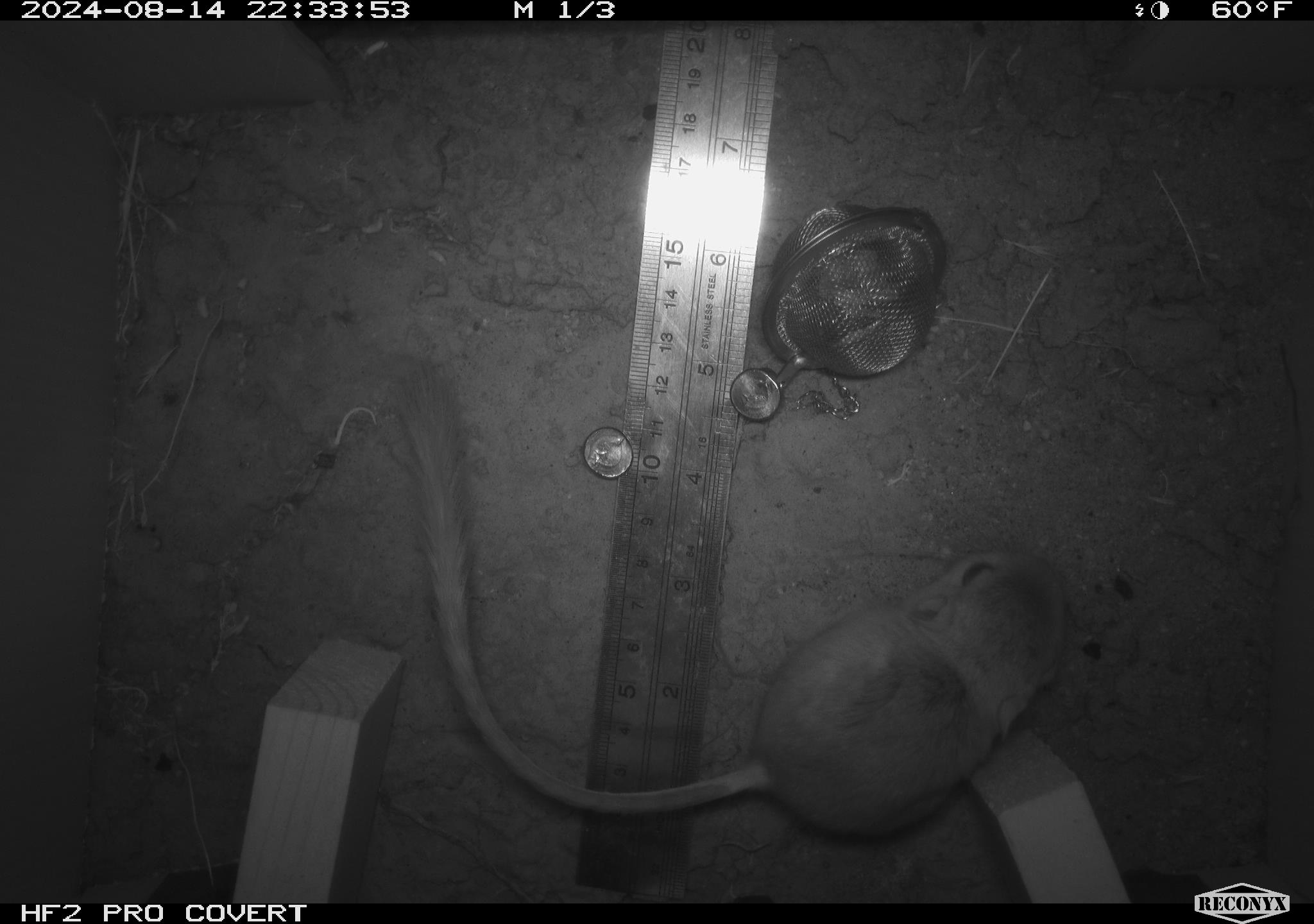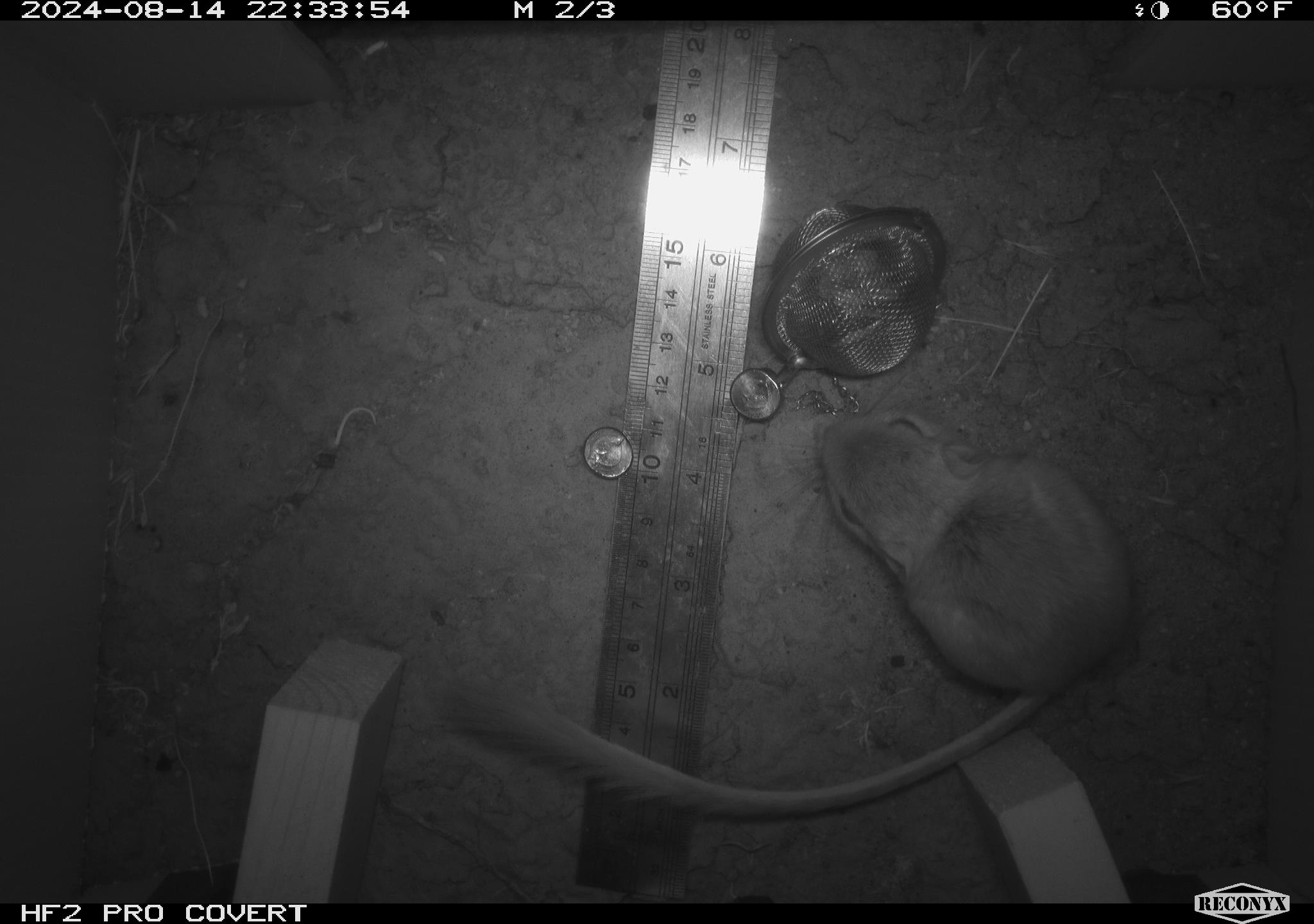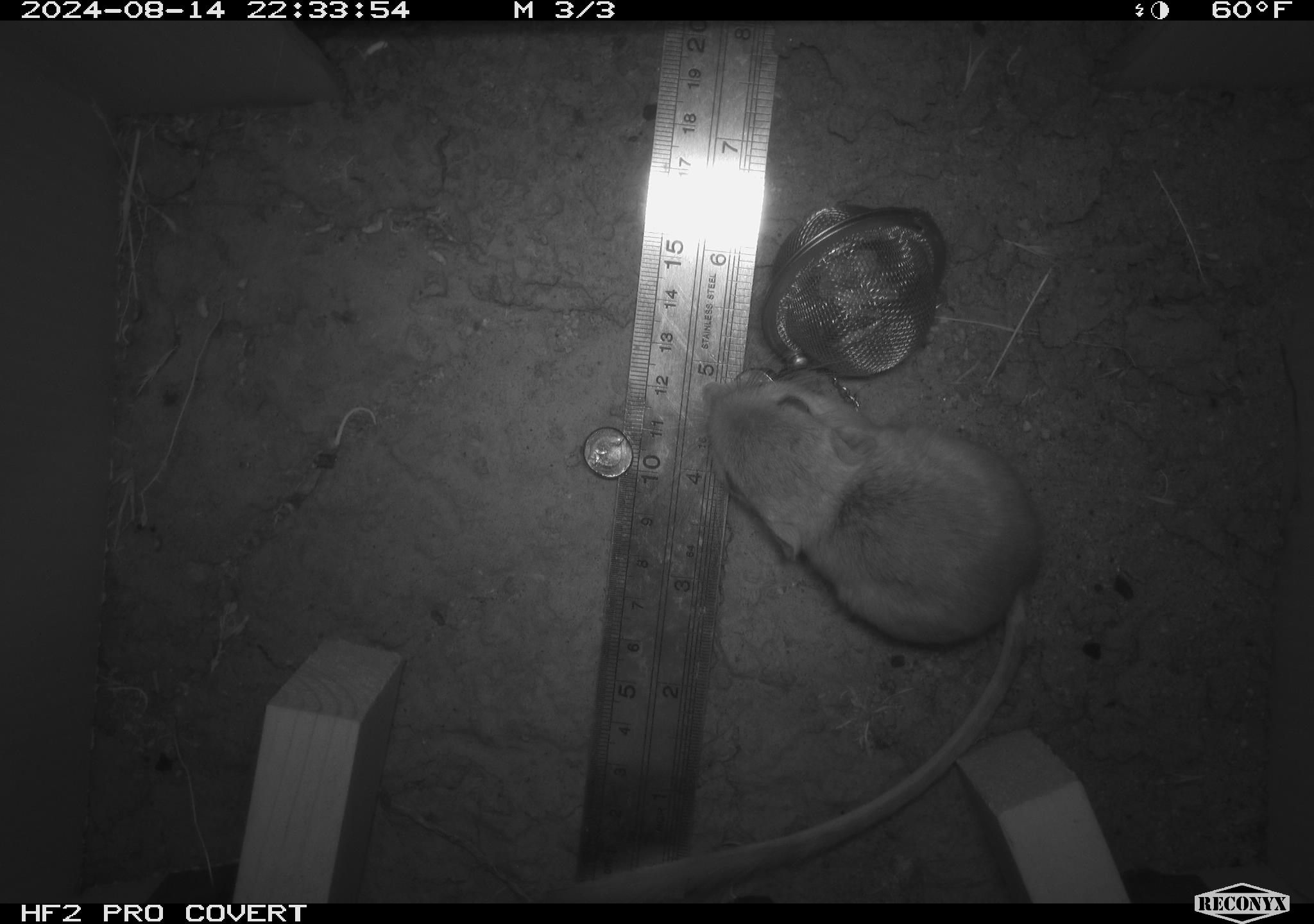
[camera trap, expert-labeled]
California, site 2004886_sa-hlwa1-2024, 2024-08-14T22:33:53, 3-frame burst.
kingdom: Animalia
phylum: Chordata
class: Mammalia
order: Rodentia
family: Heteromyidae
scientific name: Heteromyidae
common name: kangaroo rats and pocket mice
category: heteromyidae family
Heteromyidae family (kangaroo rats and pocket mice) (Heteromyidae).